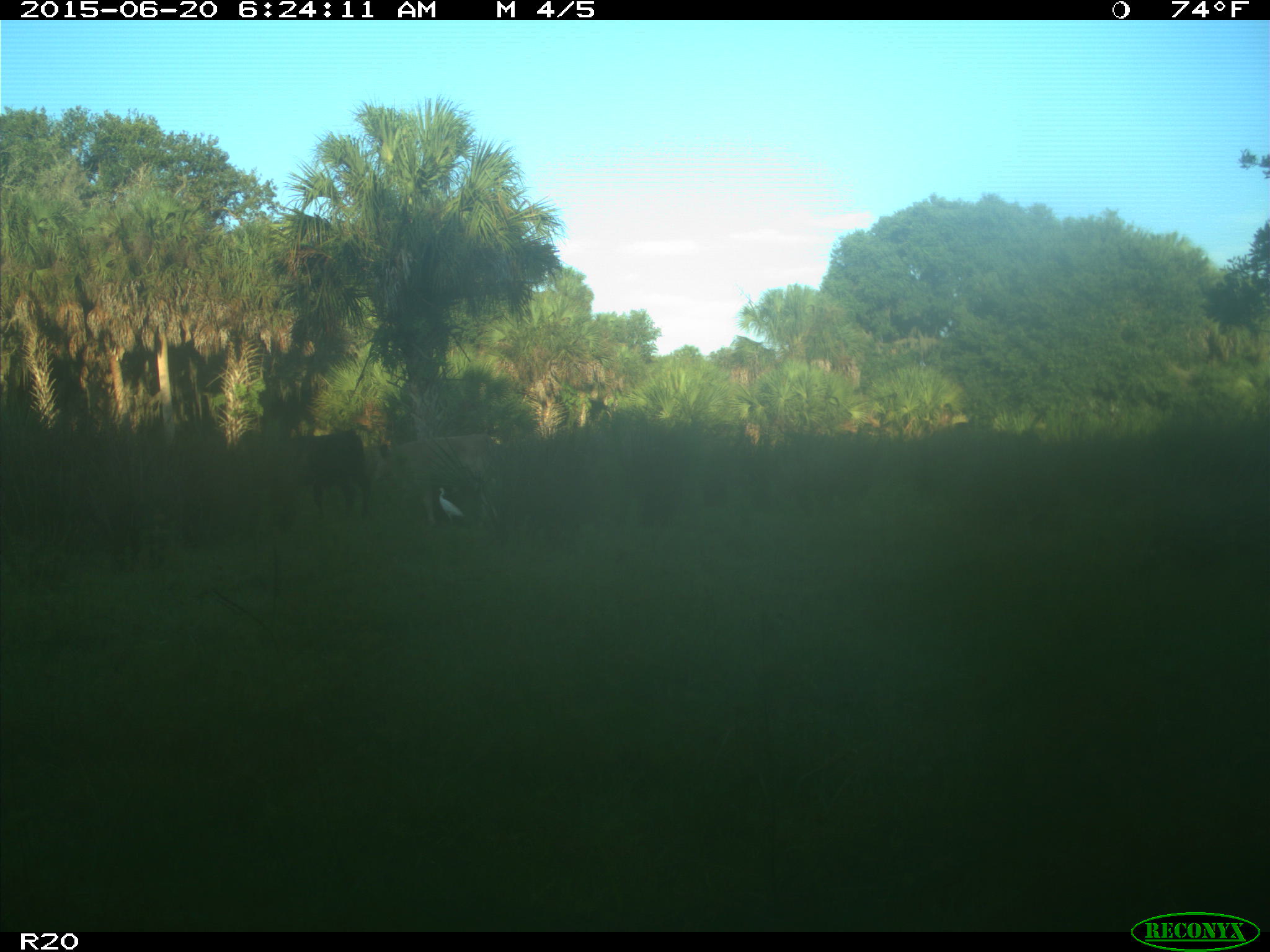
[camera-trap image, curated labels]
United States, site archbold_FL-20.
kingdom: Animalia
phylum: Chordata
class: Mammalia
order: Artiodactyla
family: Bovidae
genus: Bos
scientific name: Bos taurus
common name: domestic cow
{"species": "Bos taurus (domestic cow)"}